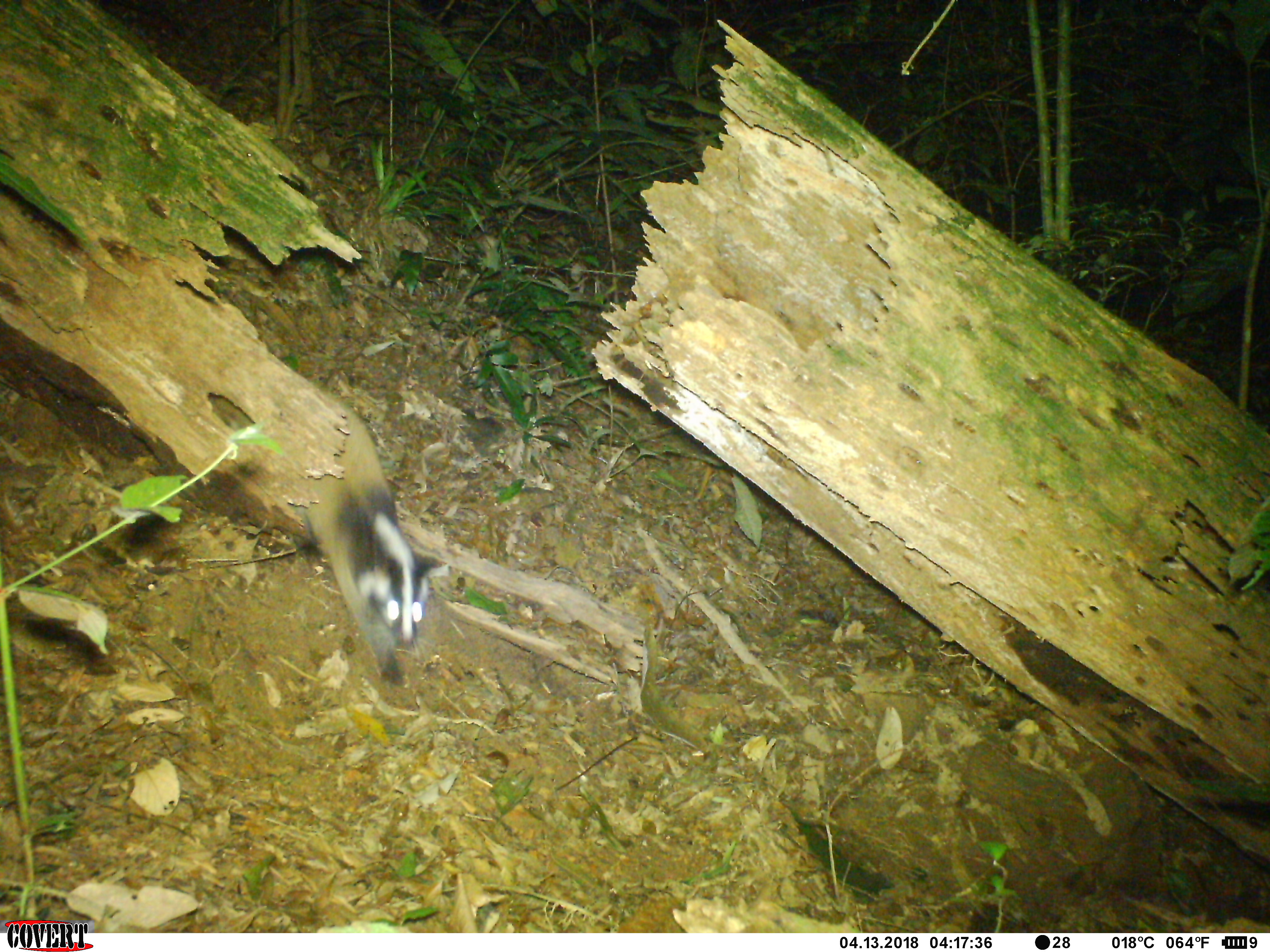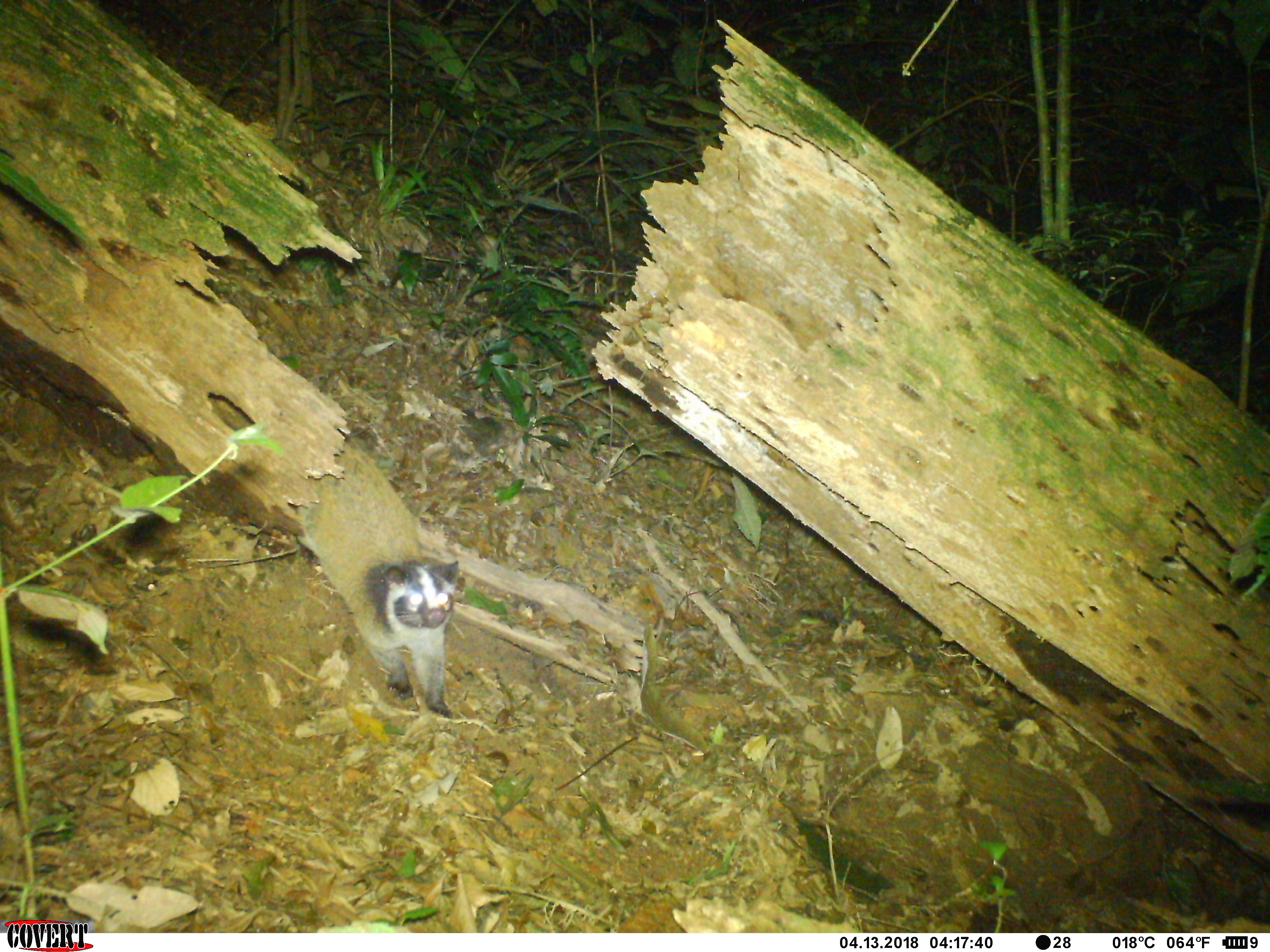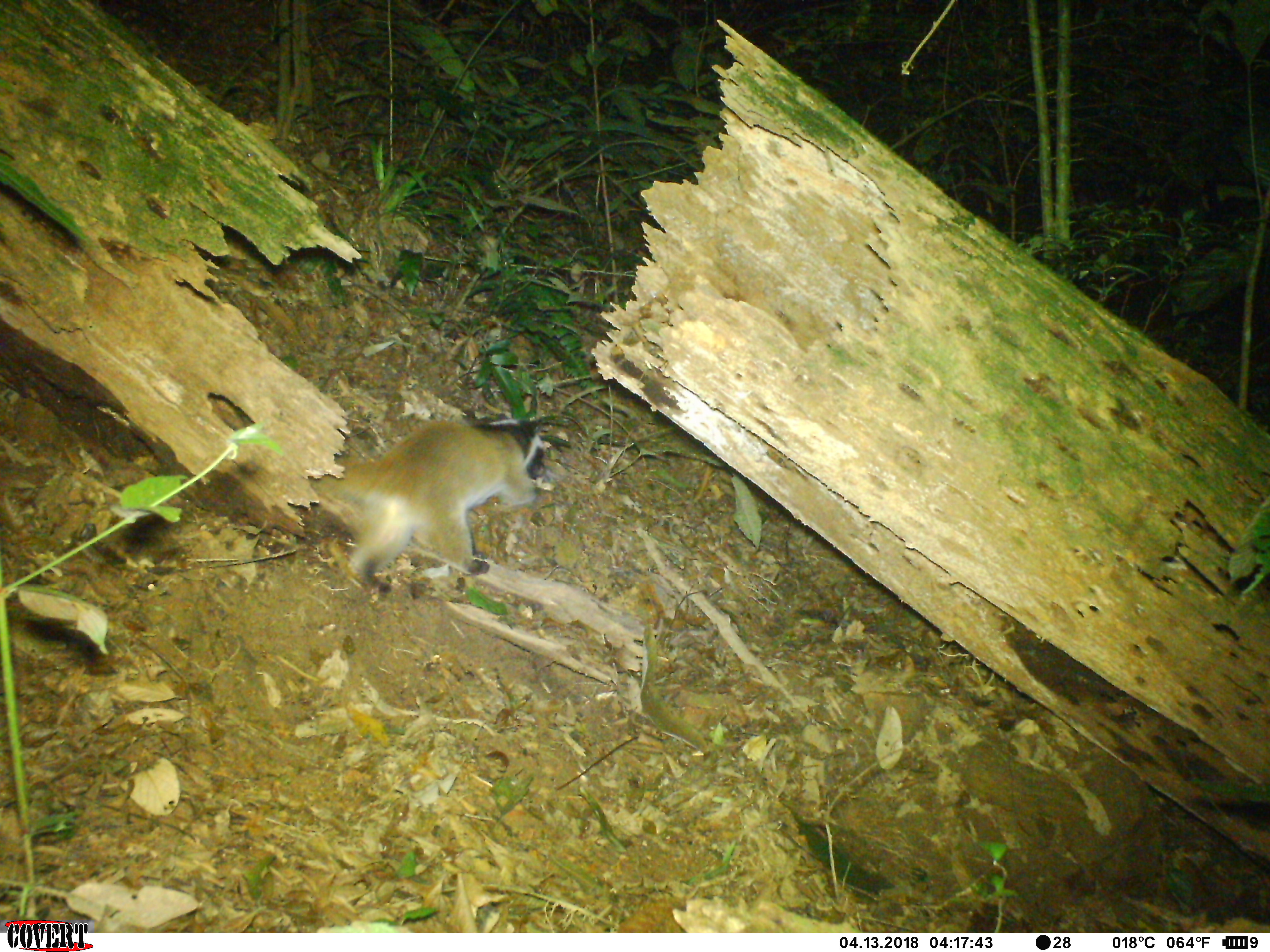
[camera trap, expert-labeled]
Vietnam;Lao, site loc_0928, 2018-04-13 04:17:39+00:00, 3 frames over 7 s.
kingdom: Animalia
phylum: Chordata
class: Mammalia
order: Carnivora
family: Viverridae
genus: Paguma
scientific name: Paguma larvata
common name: masked palm civet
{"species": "masked palm civet (Paguma larvata)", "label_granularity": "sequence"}